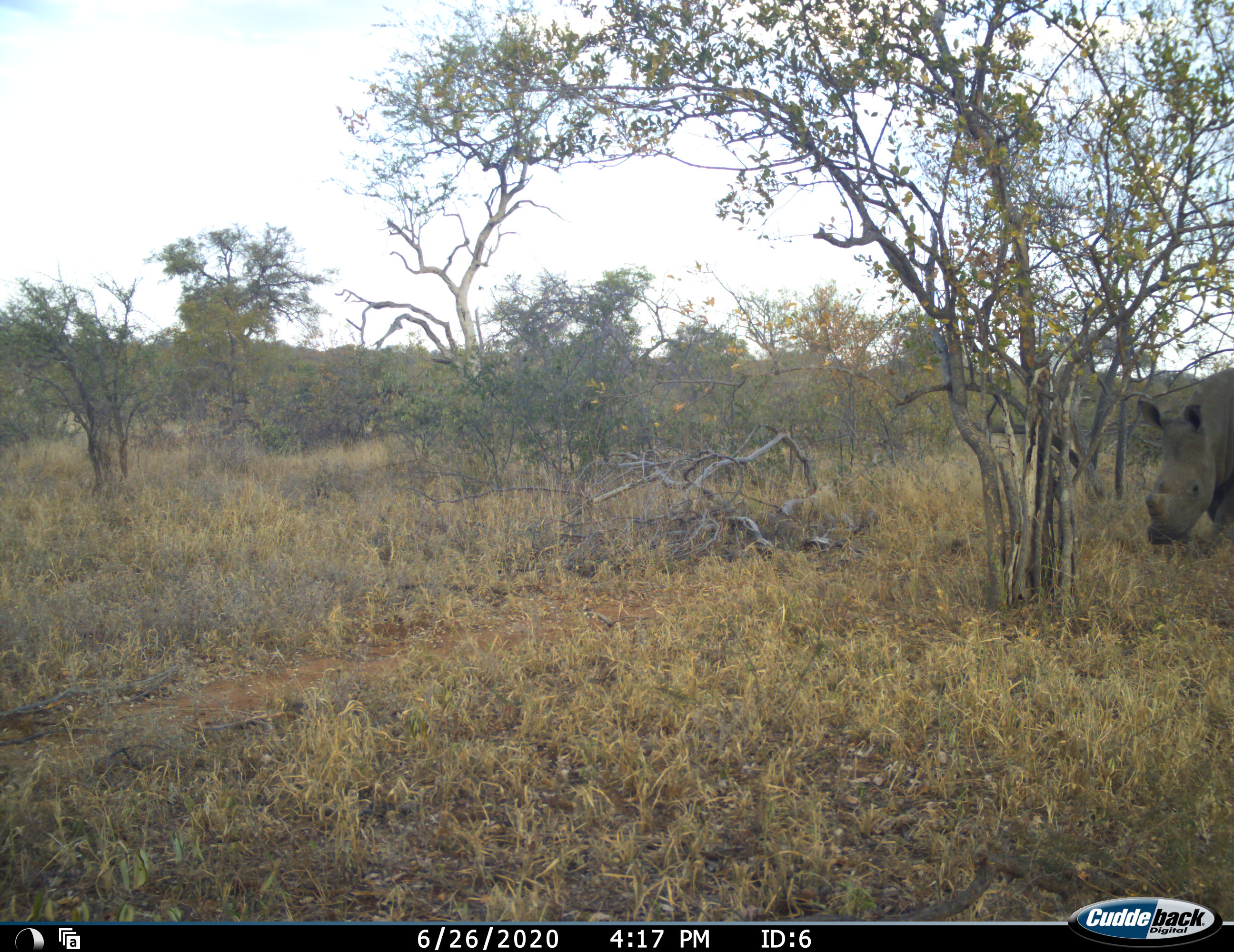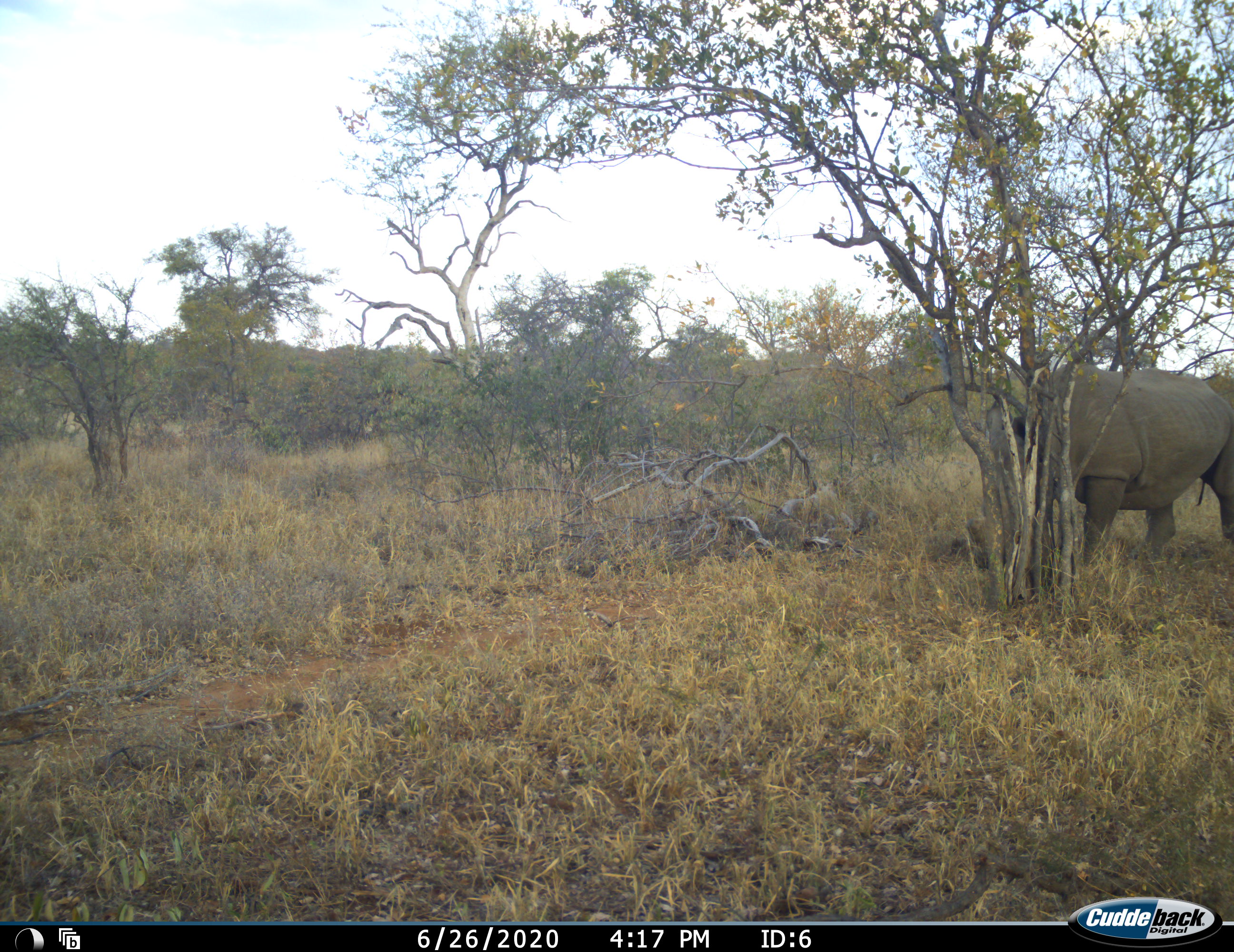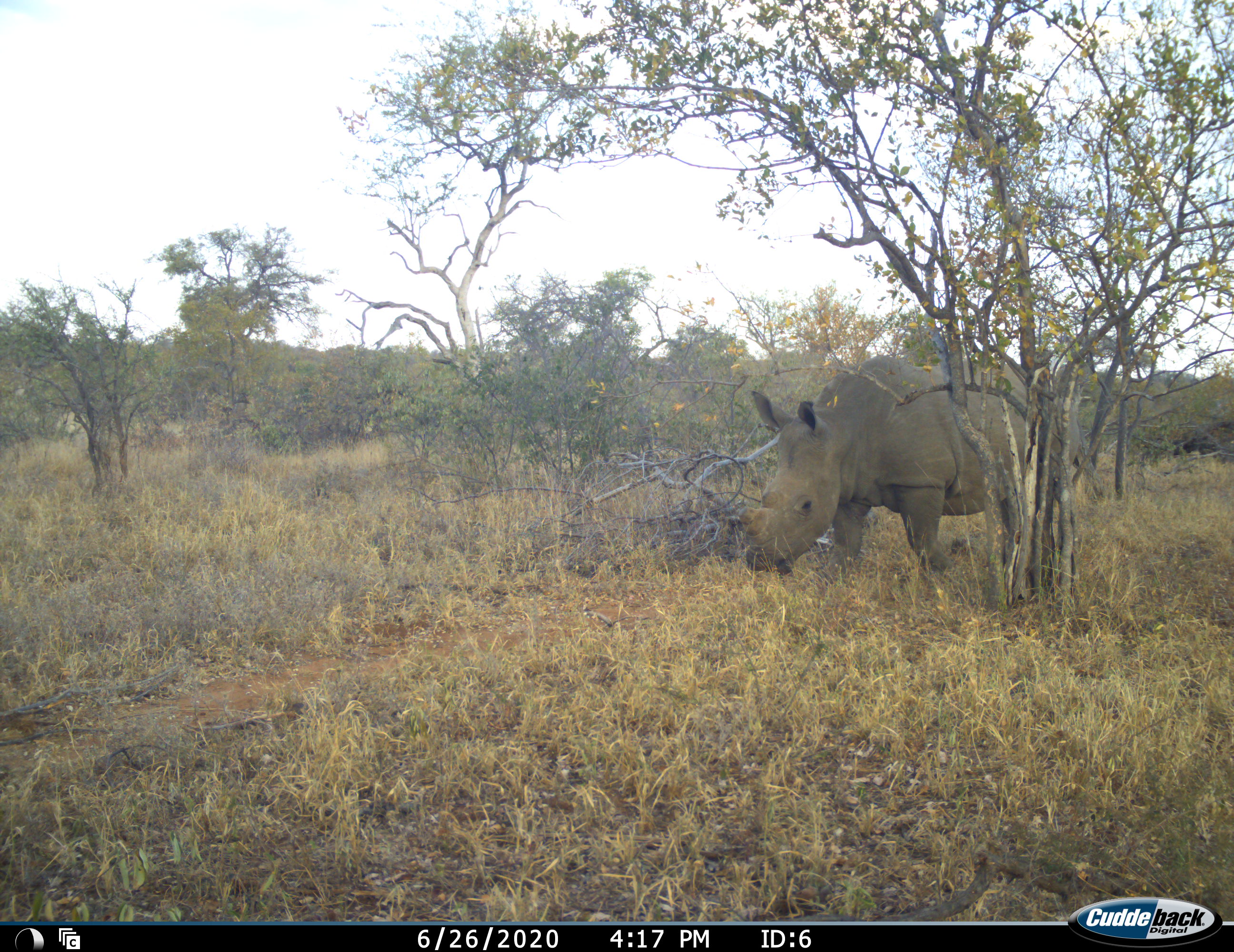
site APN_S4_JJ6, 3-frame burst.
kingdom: Animalia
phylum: Chordata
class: Mammalia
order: Perissodactyla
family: Rhinocerotidae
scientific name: Rhinocerotidae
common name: unknown rhinoceros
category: rhinocerosunknown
Rhinocerosunknown (unknown rhinoceros) (Rhinocerotidae), count 1. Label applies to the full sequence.